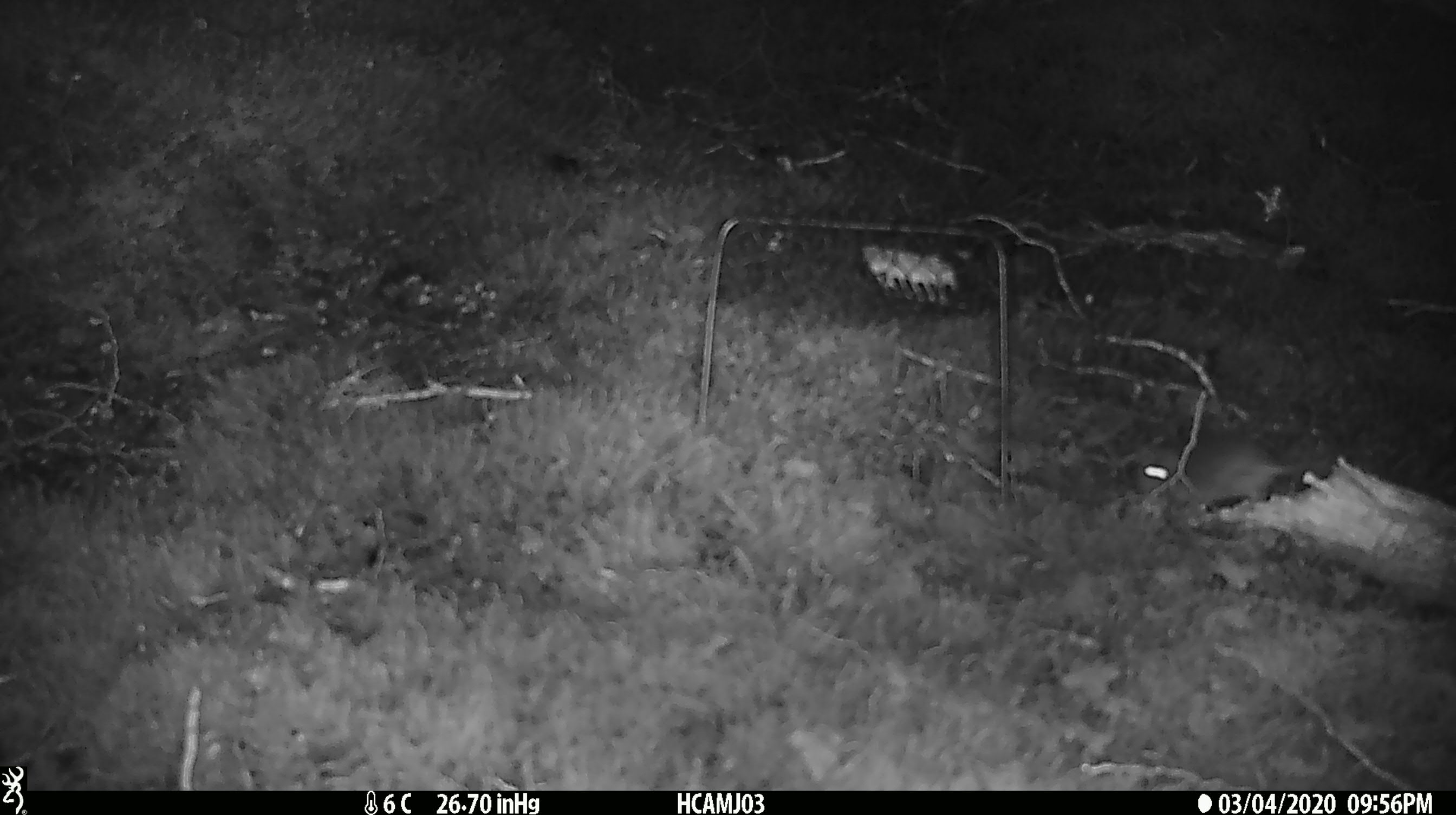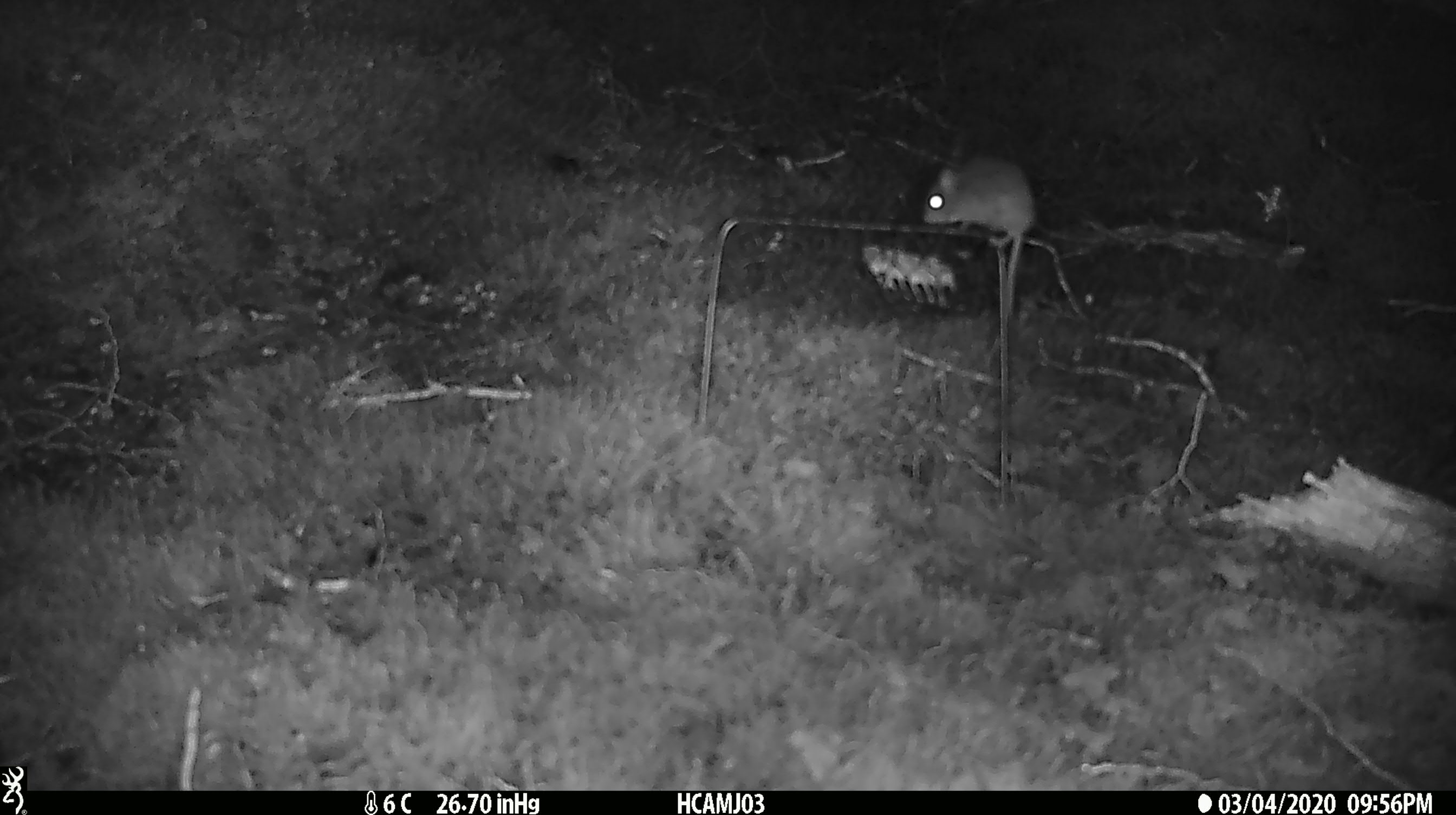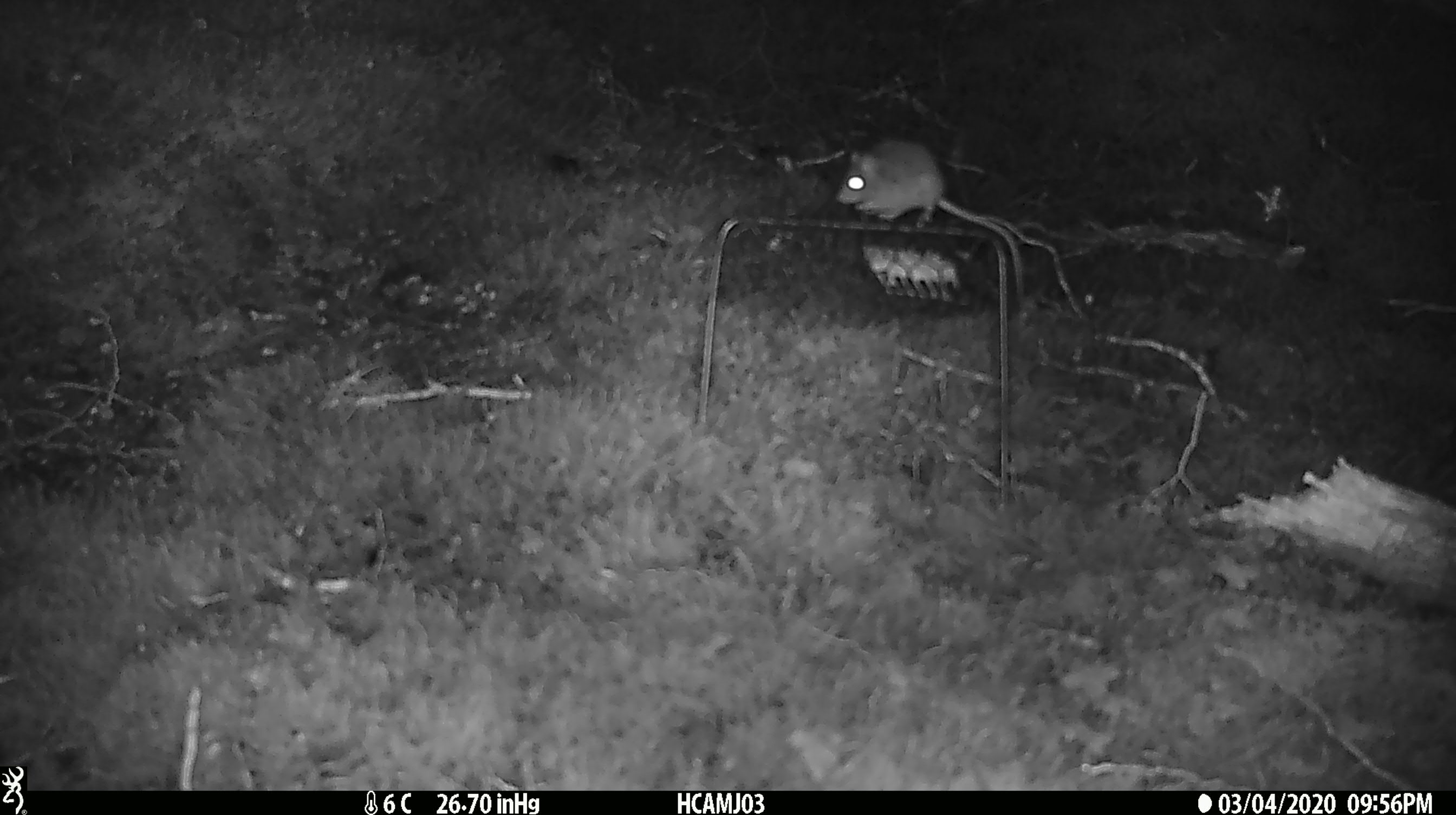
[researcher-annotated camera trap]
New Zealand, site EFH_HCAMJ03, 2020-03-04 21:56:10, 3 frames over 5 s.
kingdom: Animalia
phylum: Chordata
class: Mammalia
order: Rodentia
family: Muridae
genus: Mus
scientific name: Mus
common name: mouse